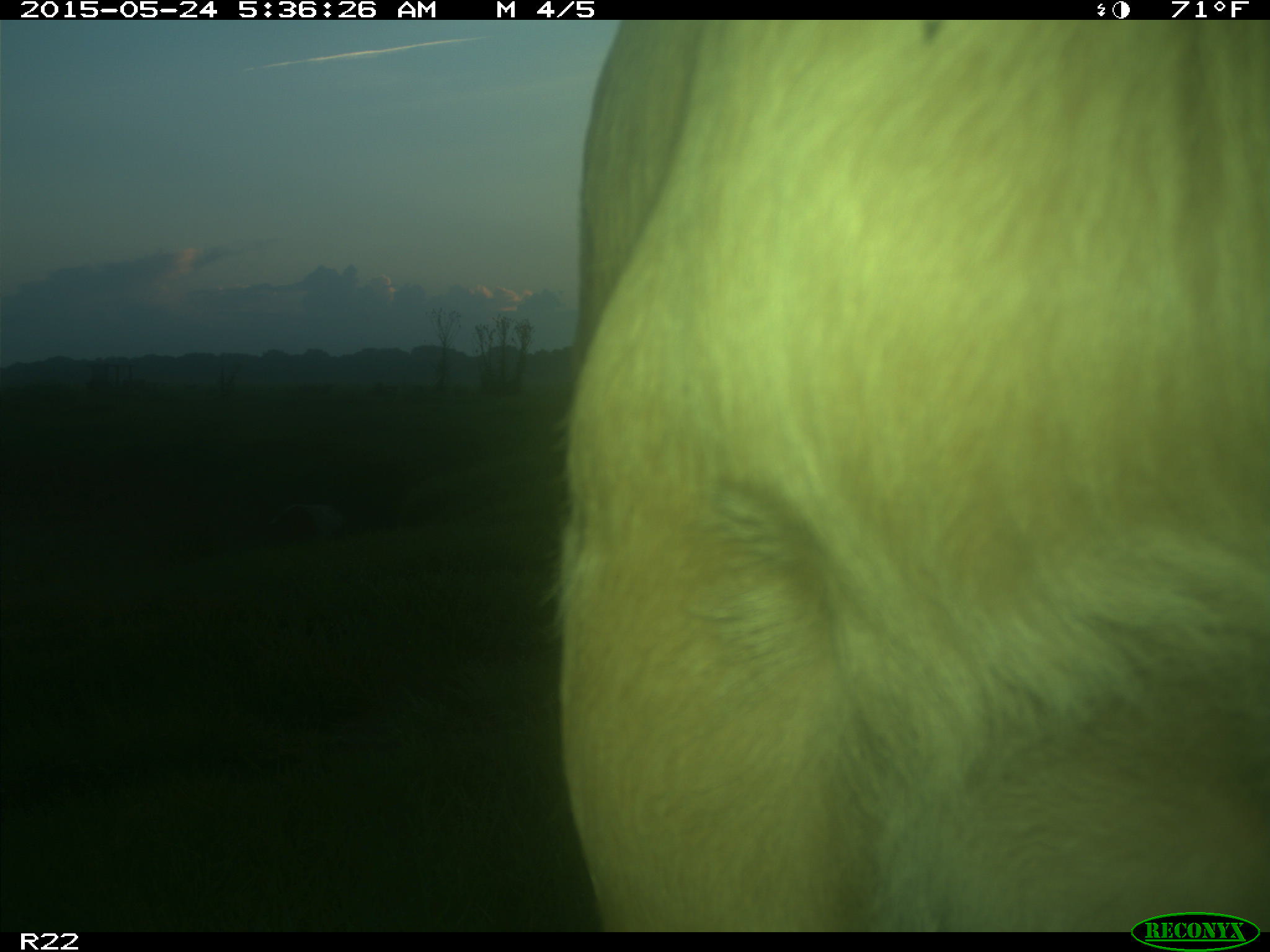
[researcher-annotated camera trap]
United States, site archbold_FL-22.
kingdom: Animalia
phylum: Chordata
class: Mammalia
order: Artiodactyla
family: Bovidae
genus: Bos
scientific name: Bos taurus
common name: domestic cow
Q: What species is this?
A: Bos taurus (domestic cow).